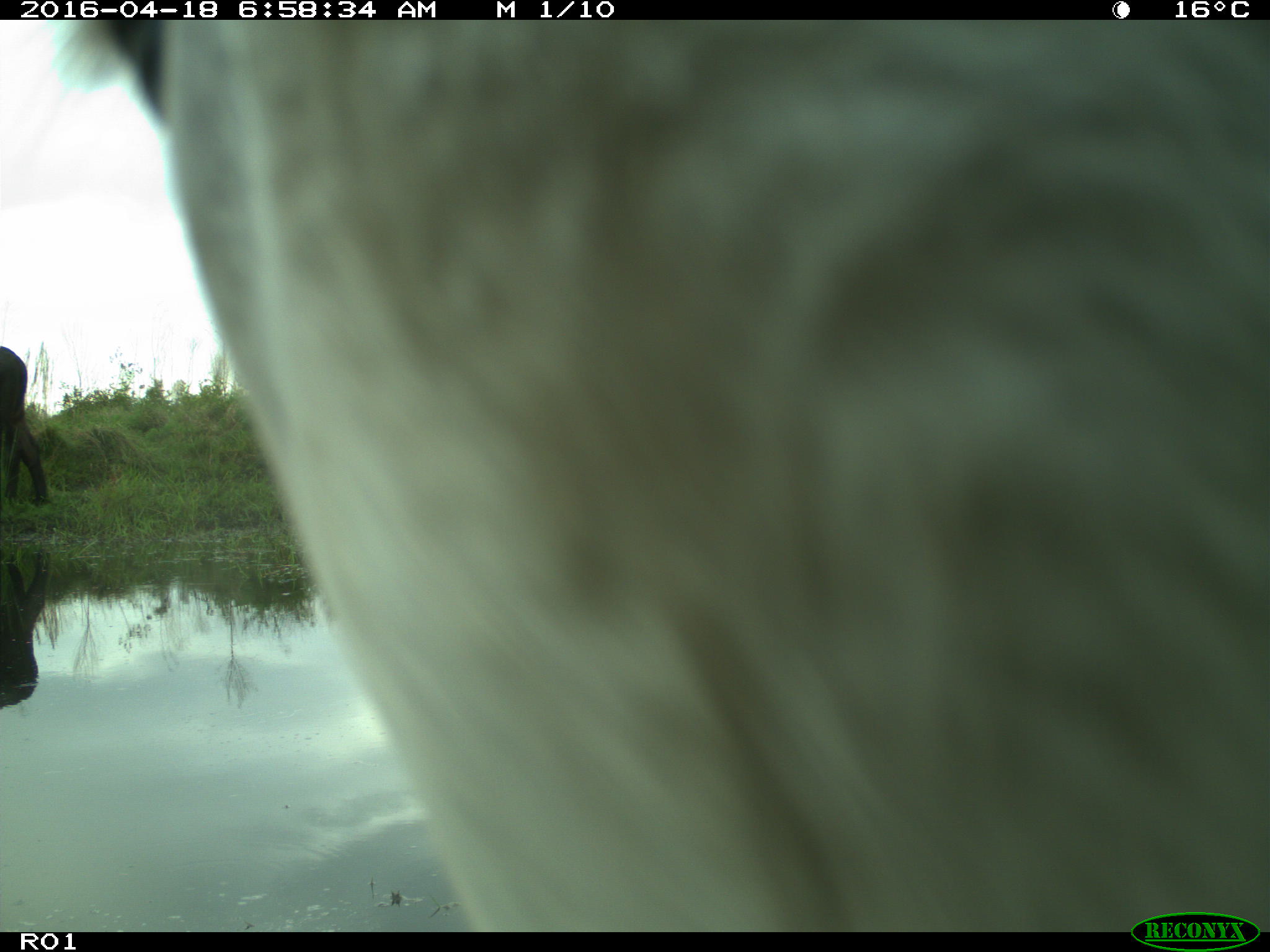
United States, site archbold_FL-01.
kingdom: Animalia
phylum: Chordata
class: Mammalia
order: Artiodactyla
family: Bovidae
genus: Bos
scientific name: Bos taurus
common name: domestic cow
Bos taurus (domestic cow).